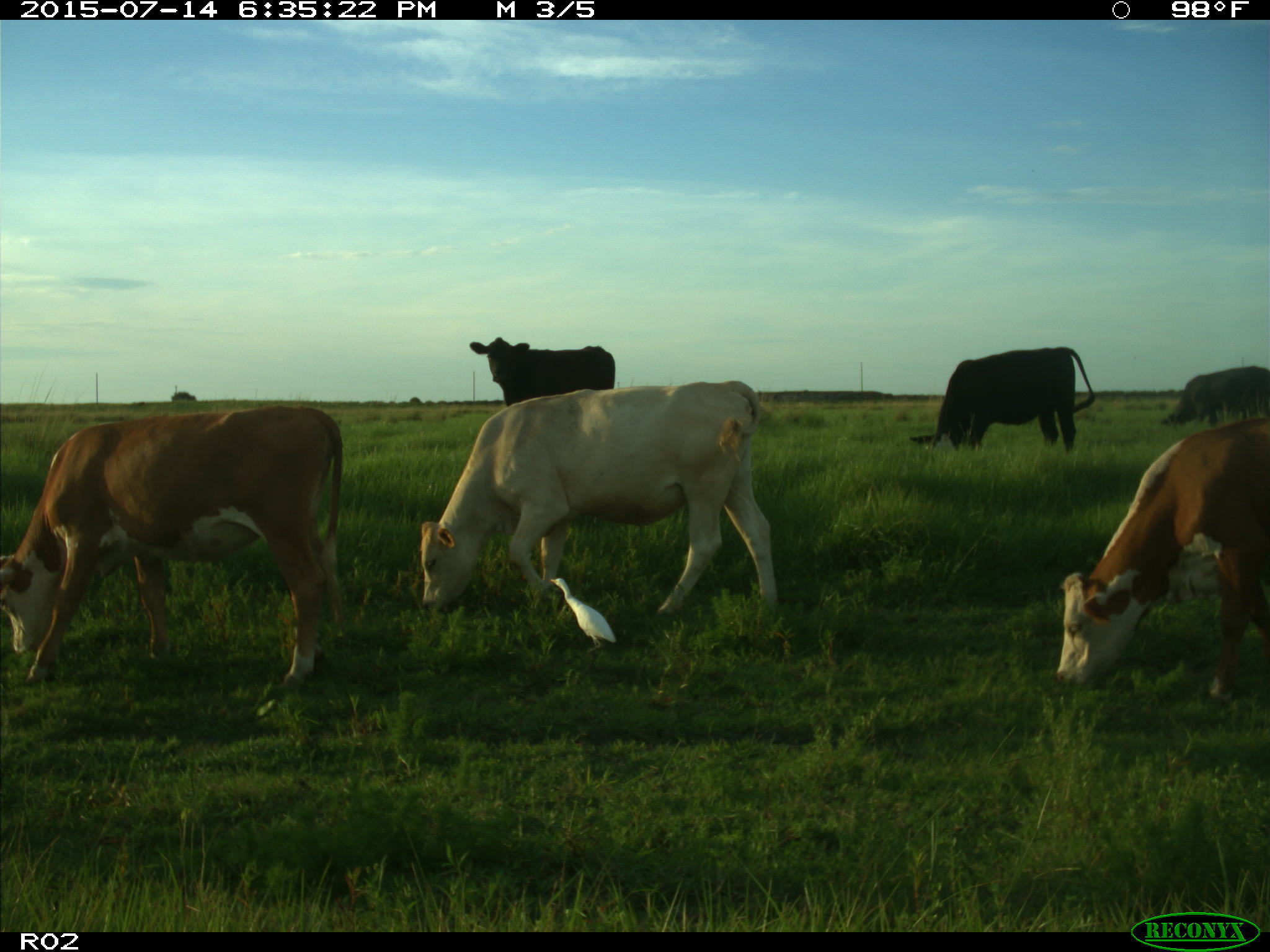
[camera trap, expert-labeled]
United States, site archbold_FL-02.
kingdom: Animalia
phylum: Chordata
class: Mammalia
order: Artiodactyla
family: Bovidae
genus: Bos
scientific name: Bos taurus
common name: domestic cow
Bos taurus (domestic cow).